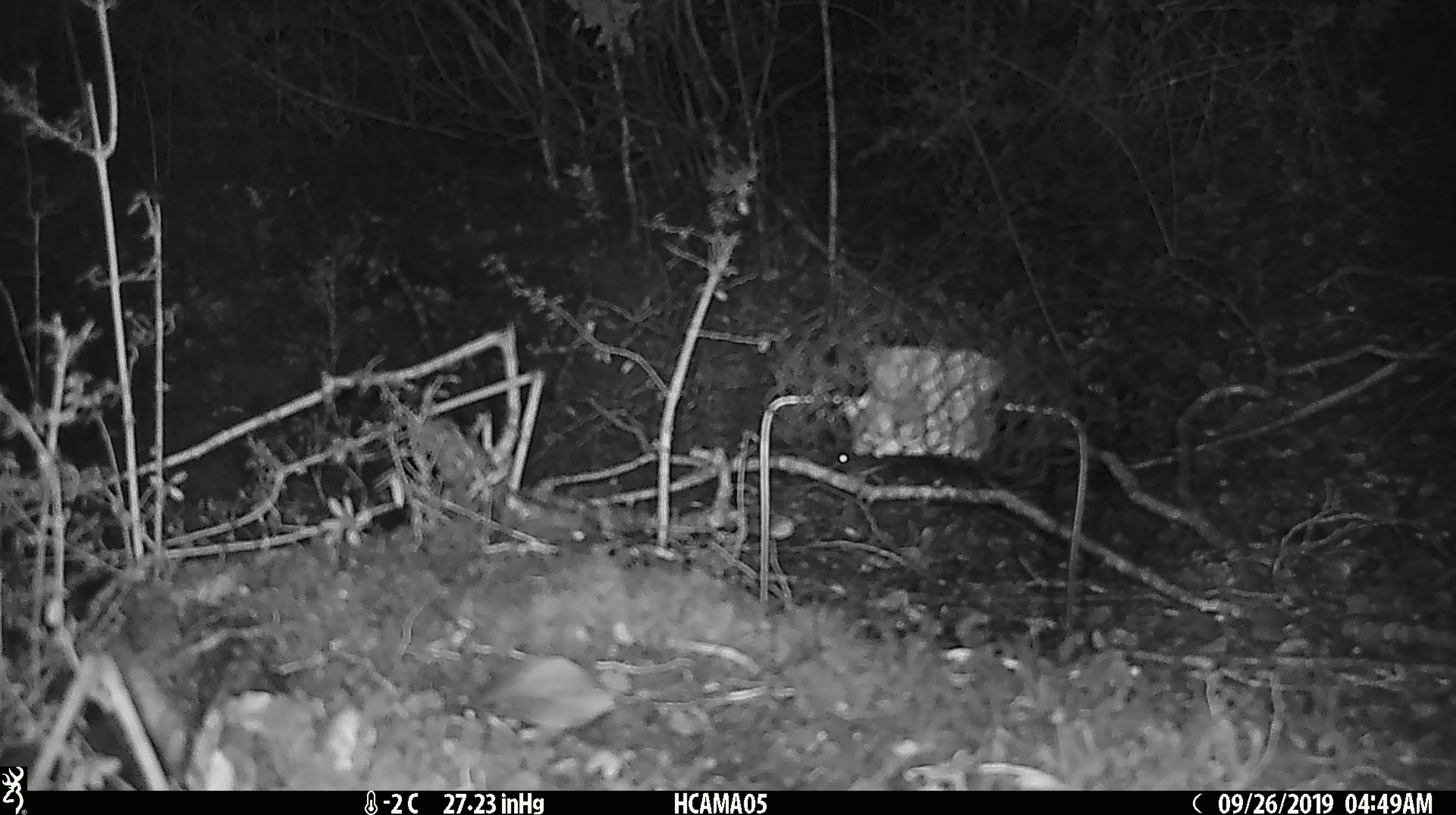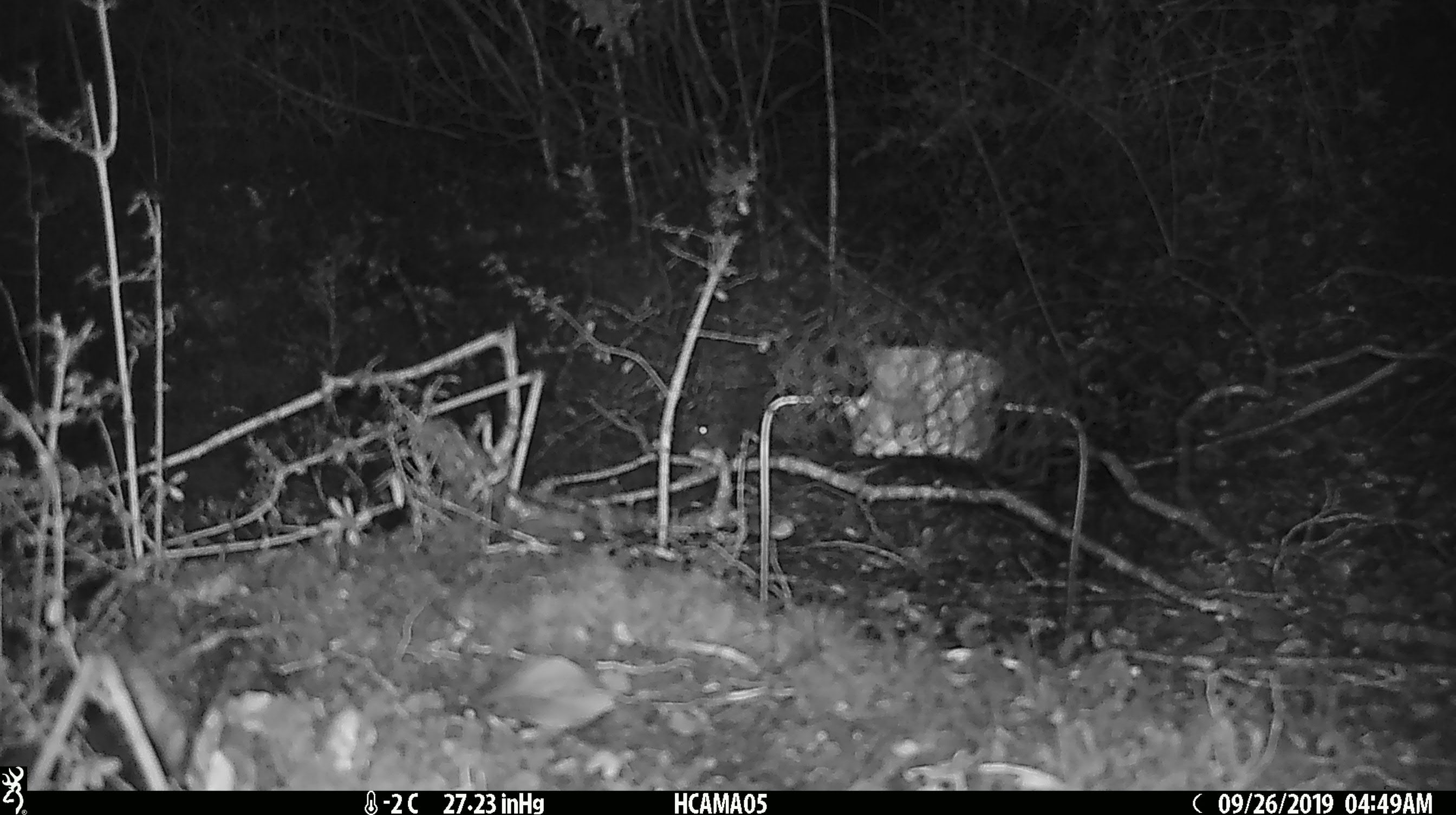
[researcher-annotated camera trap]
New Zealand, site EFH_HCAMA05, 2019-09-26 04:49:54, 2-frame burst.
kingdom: Animalia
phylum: Chordata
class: Mammalia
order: Rodentia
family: Muridae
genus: Mus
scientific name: Mus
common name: mouse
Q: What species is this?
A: Mouse (Mus).